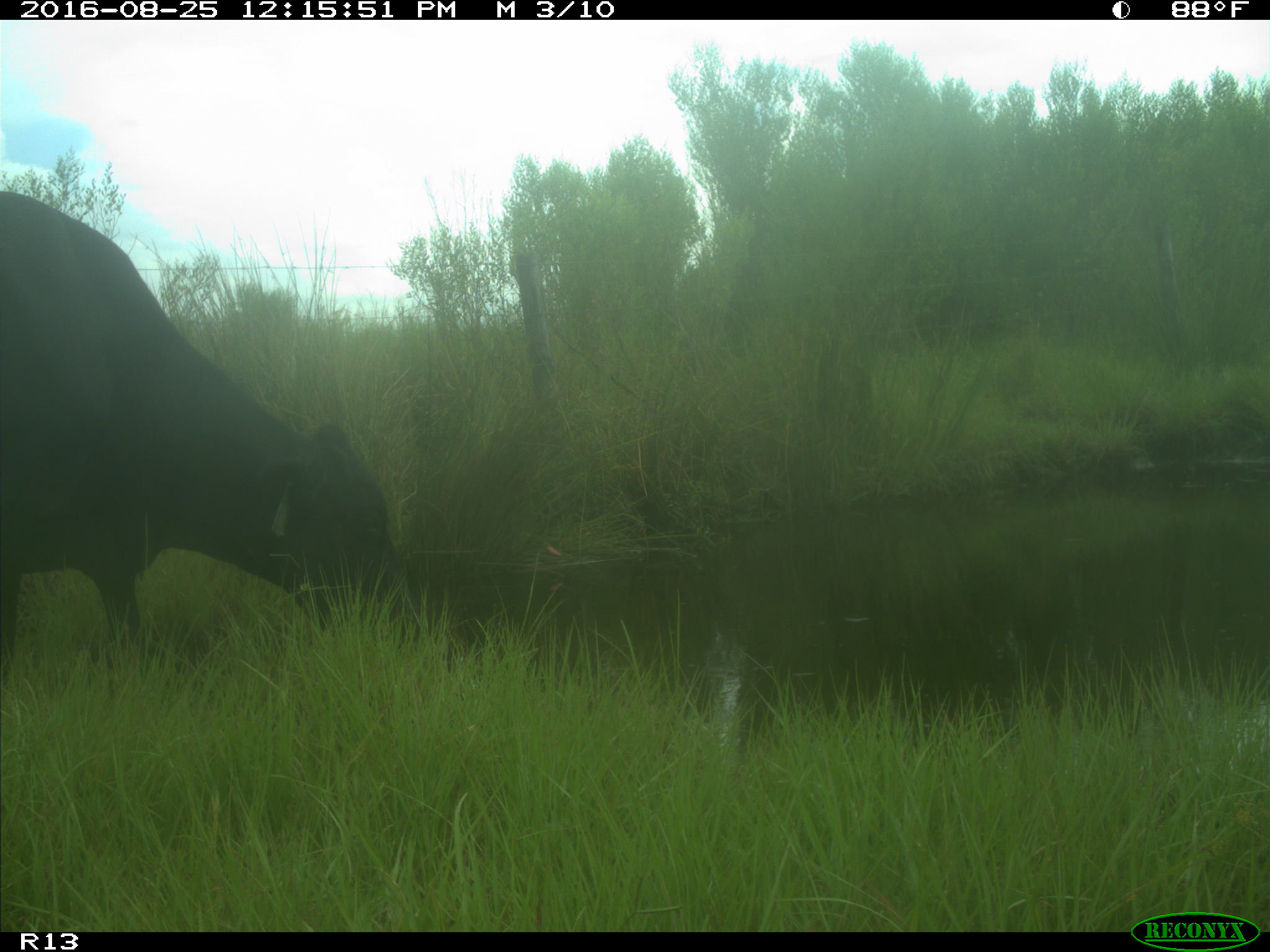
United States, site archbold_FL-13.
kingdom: Animalia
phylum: Chordata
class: Mammalia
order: Artiodactyla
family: Bovidae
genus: Bos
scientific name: Bos taurus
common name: domestic cow